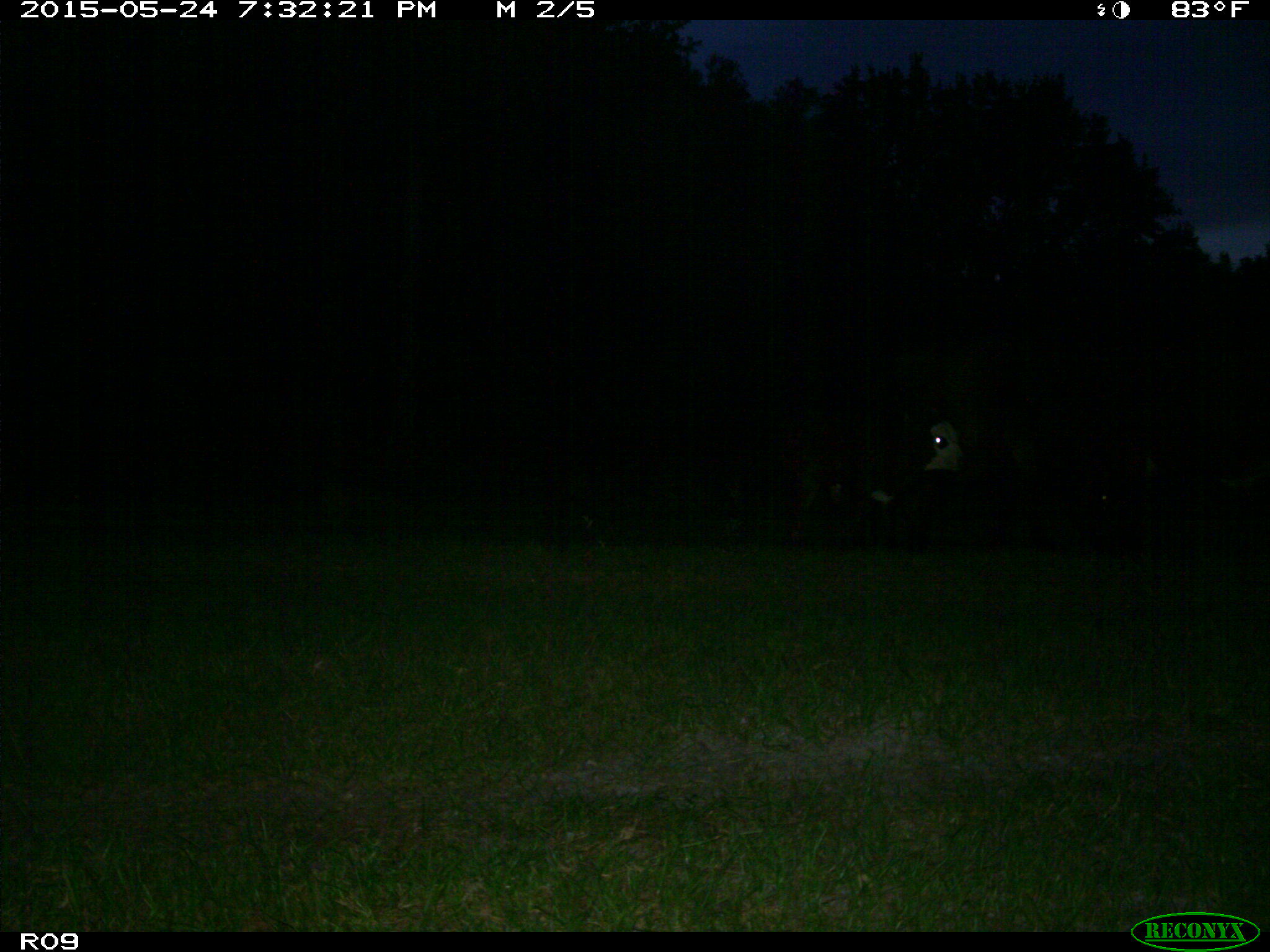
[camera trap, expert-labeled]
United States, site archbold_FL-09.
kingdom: Animalia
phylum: Chordata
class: Mammalia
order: Artiodactyla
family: Bovidae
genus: Bos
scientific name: Bos taurus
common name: domestic cow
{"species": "Bos taurus (domestic cow)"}